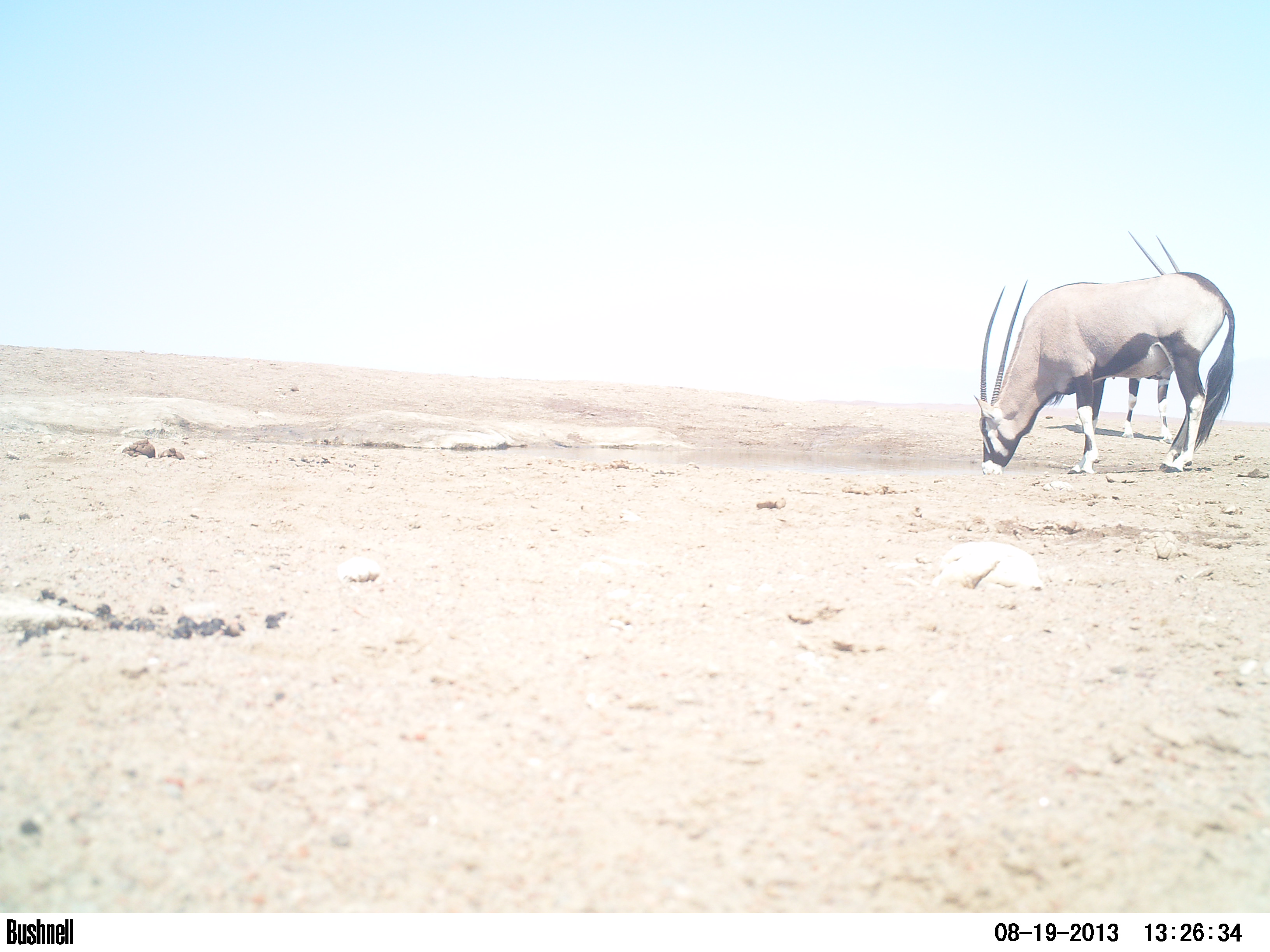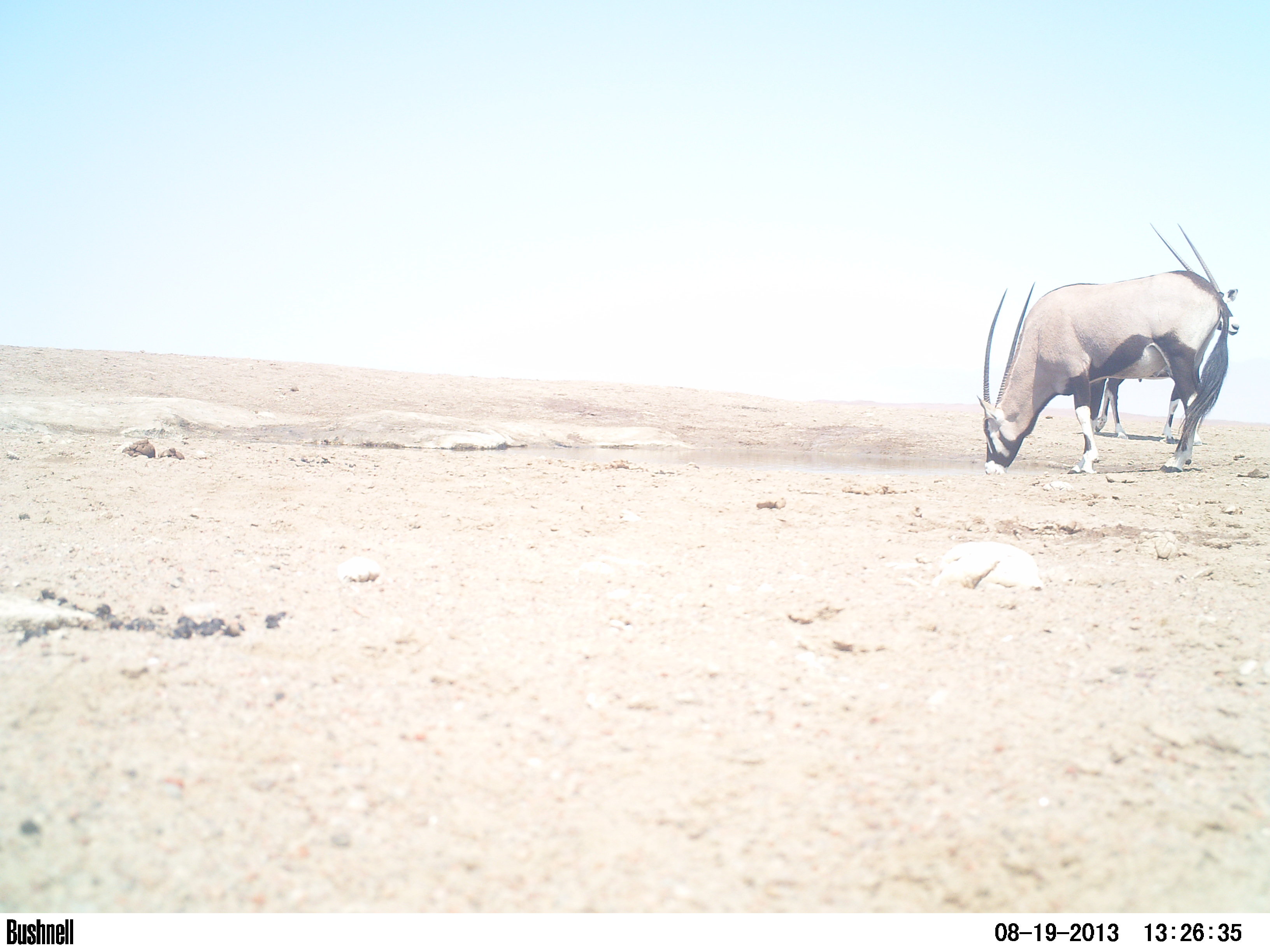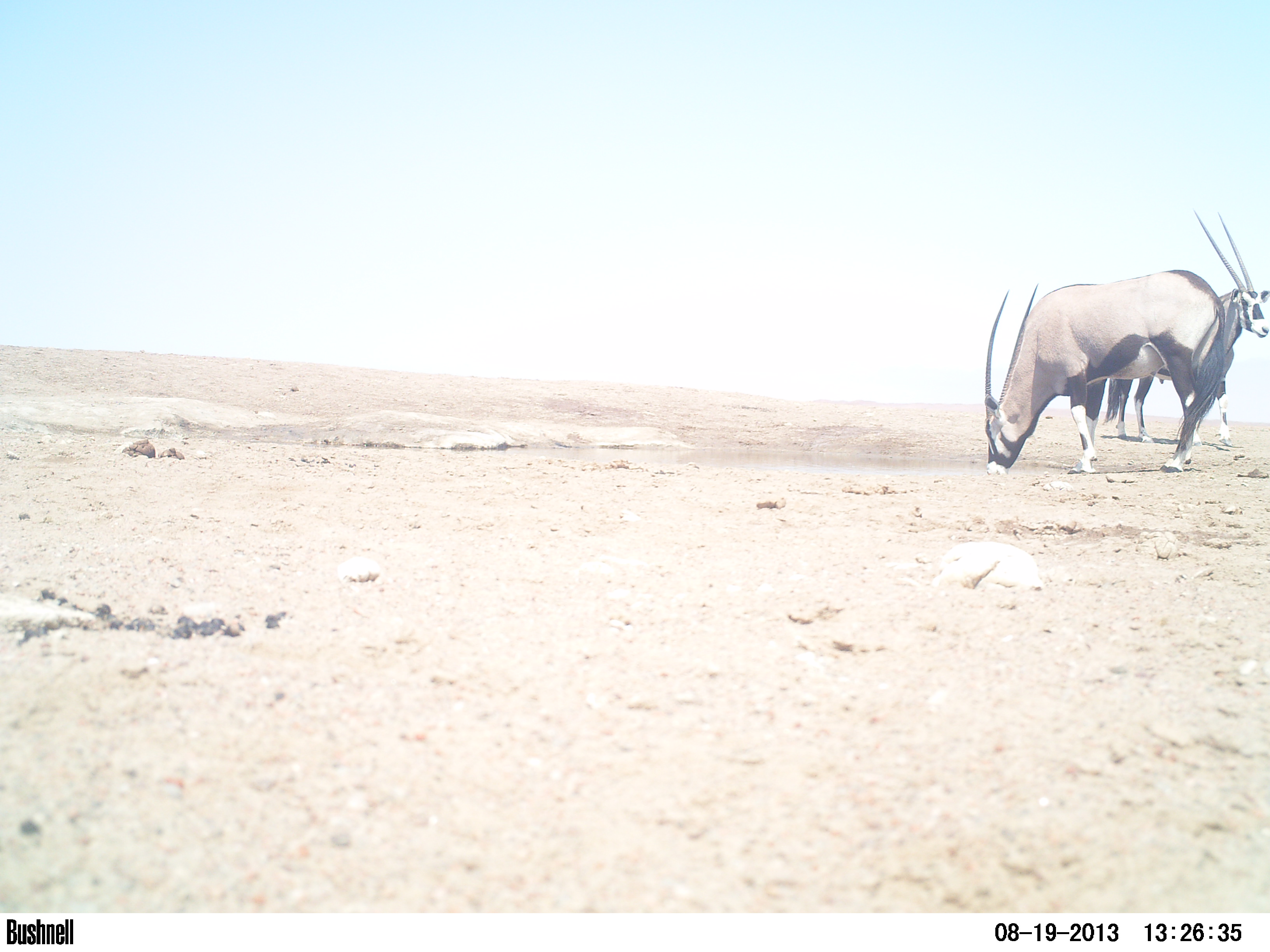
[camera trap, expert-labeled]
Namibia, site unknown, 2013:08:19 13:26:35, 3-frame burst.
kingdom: Animalia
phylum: Chordata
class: Mammalia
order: Artiodactyla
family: Bovidae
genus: Oryx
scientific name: Oryx gazella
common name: gemsbok